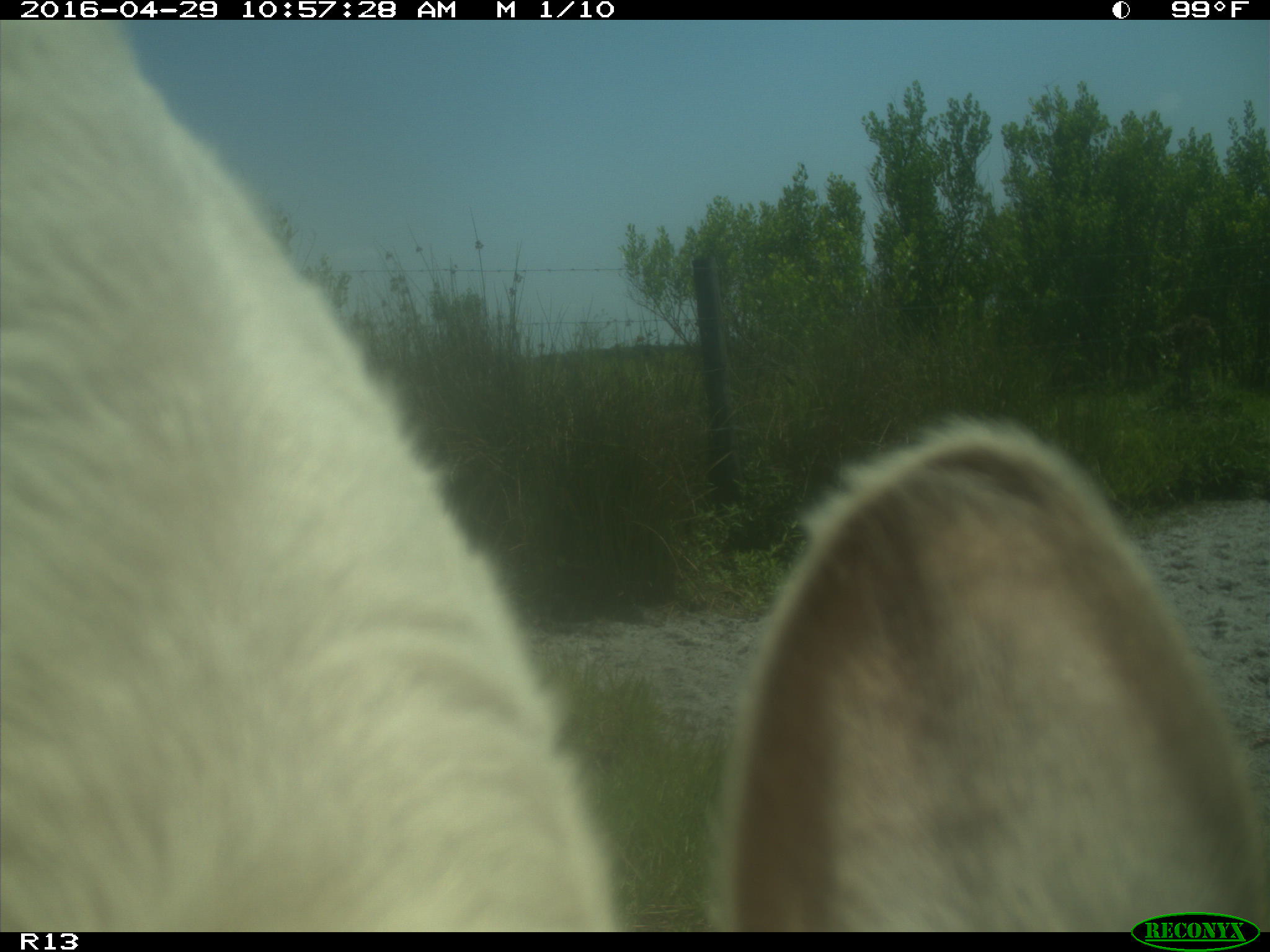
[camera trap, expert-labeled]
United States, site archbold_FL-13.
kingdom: Animalia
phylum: Chordata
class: Mammalia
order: Artiodactyla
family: Bovidae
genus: Bos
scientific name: Bos taurus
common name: domestic cow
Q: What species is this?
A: Bos taurus (domestic cow).